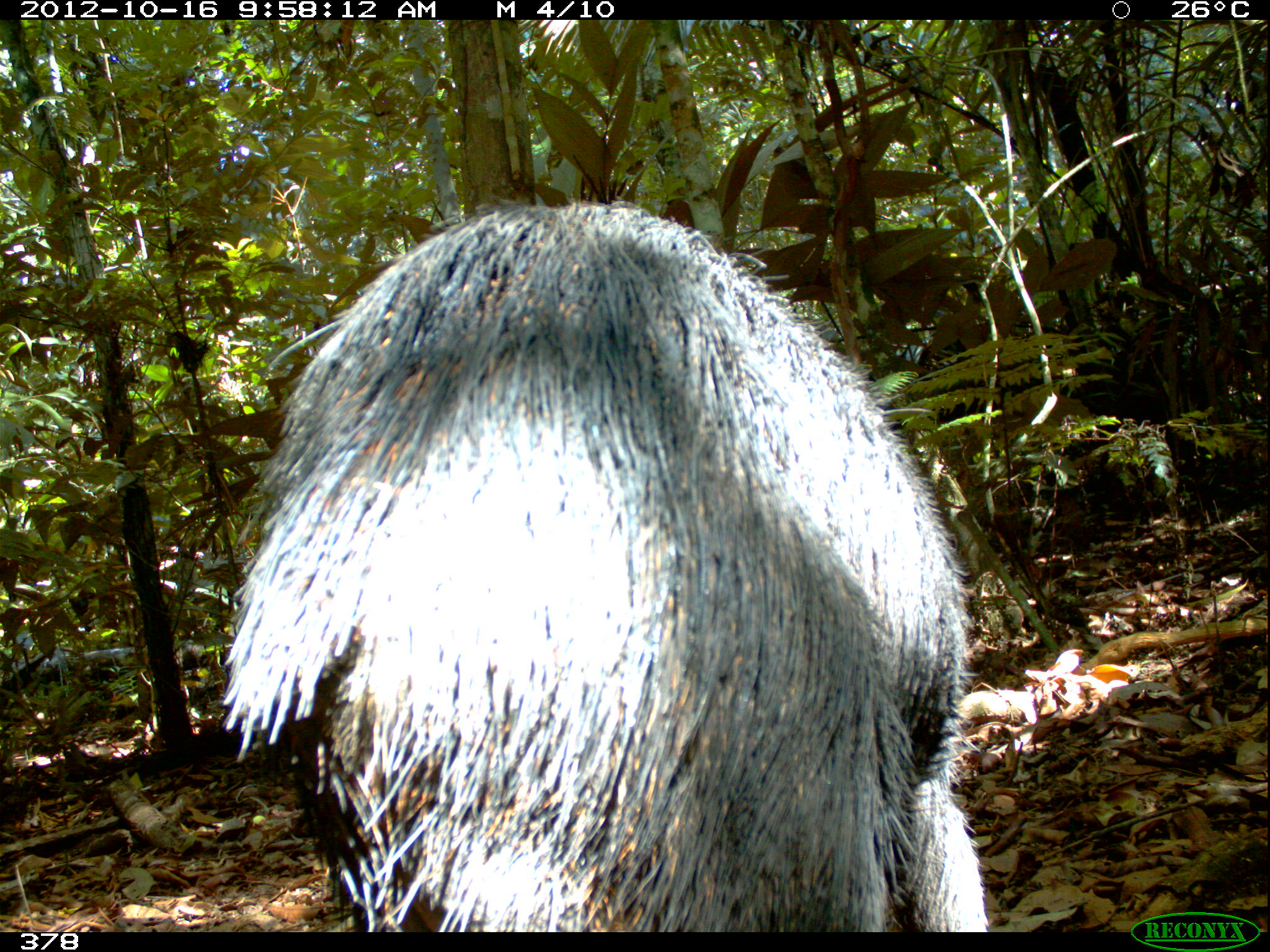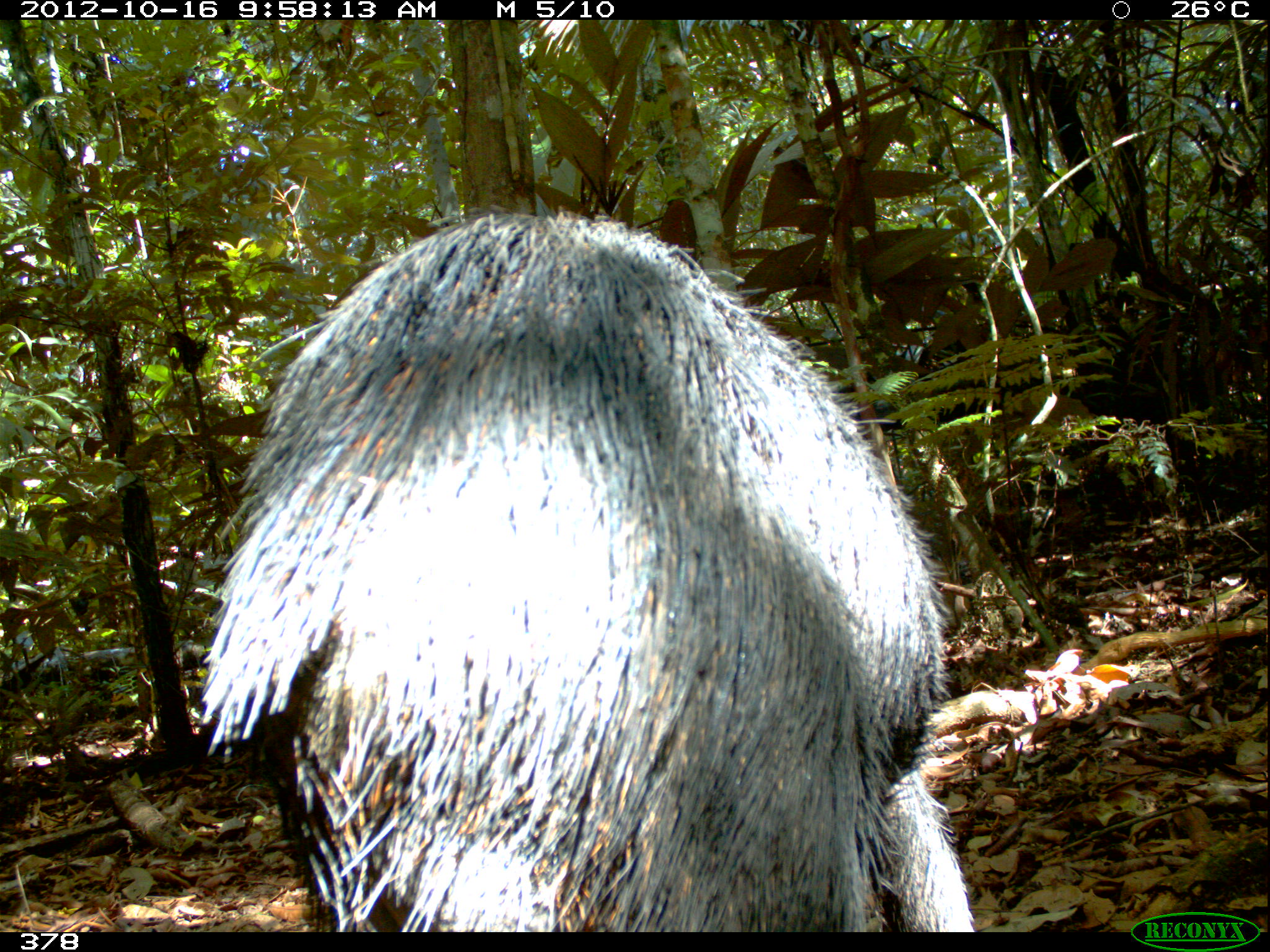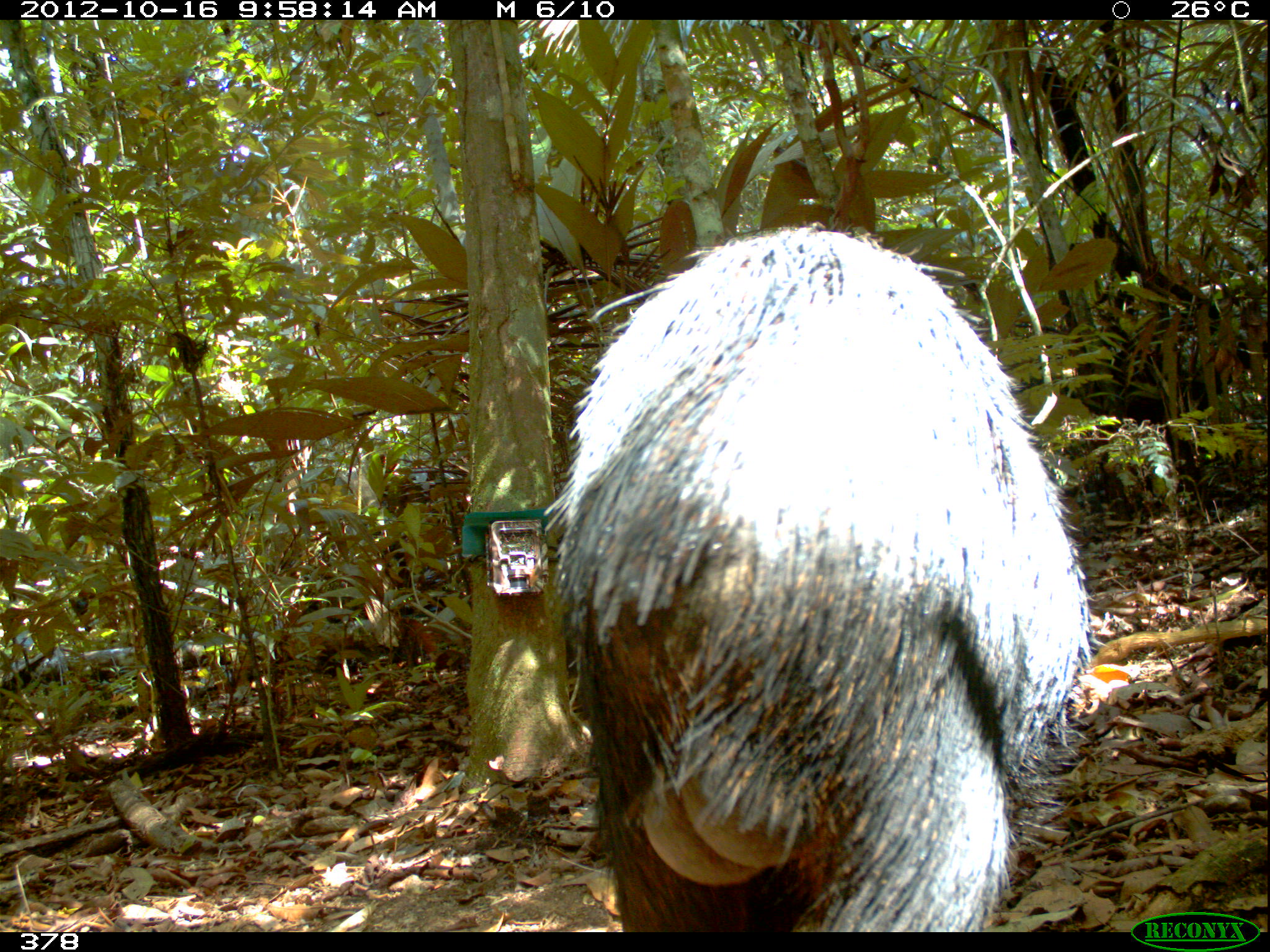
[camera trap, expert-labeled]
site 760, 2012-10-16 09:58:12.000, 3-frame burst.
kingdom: Animalia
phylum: Chordata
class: Mammalia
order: Artiodactyla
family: Tayassuidae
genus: Tayassu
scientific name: Tayassu pecari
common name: white-lipped peccary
Tayassu pecari (white-lipped peccary).